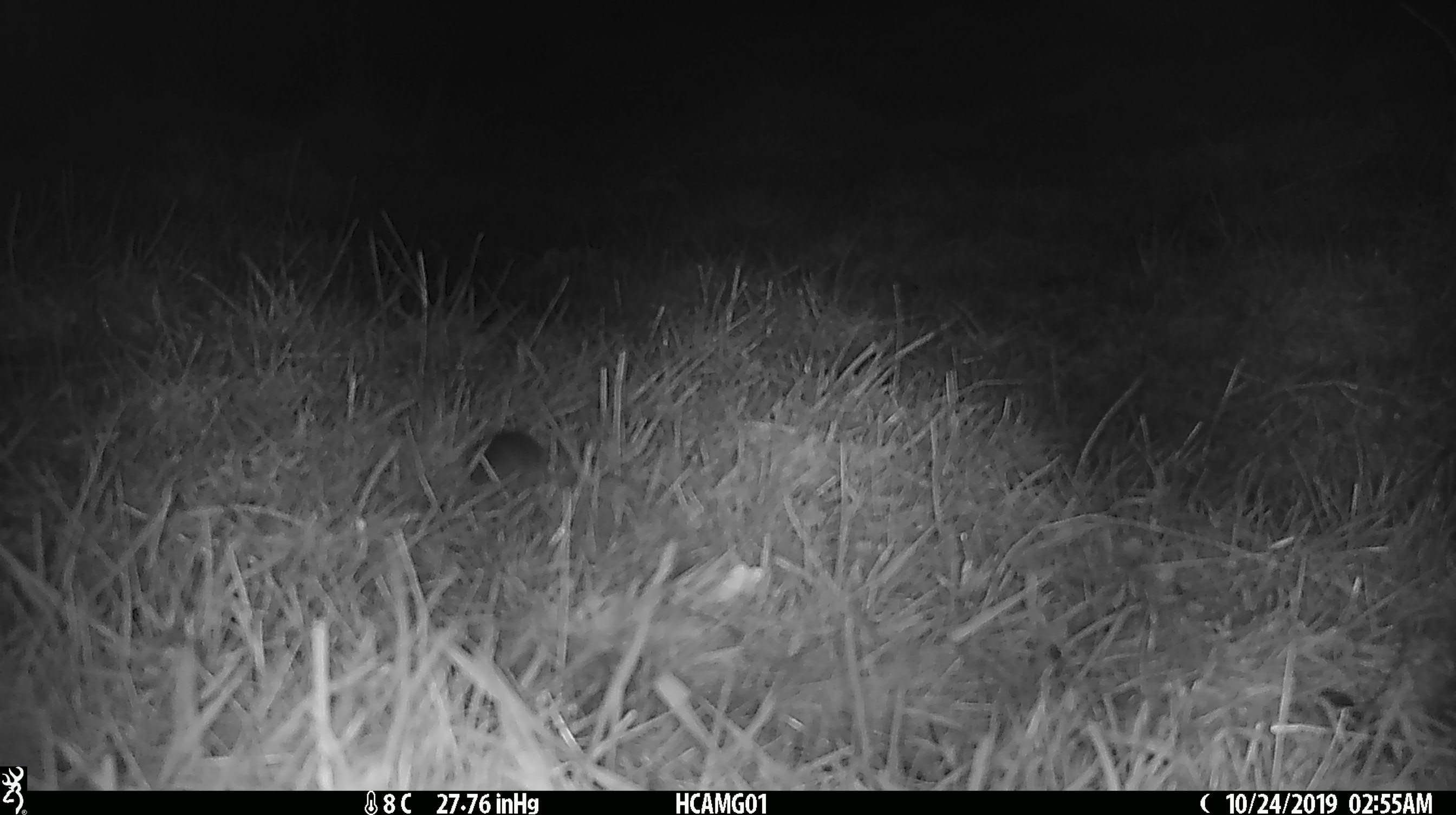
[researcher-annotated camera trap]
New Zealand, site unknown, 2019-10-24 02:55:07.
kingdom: Animalia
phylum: Chordata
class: Mammalia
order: Rodentia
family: Muridae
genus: Mus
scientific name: Mus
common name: mouse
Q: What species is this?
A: Mouse (Mus).